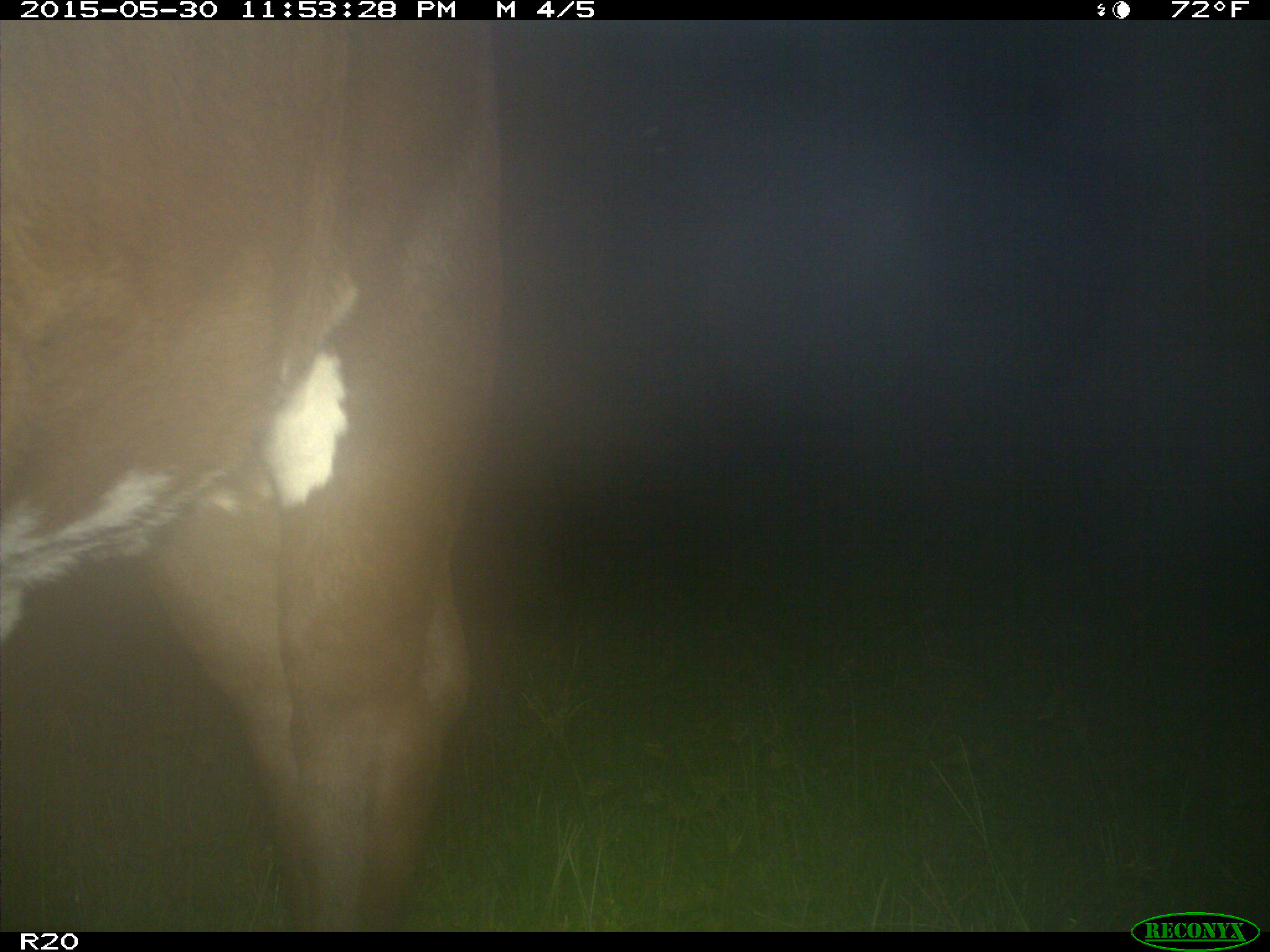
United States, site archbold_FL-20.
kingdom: Animalia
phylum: Chordata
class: Mammalia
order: Artiodactyla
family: Bovidae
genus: Bos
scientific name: Bos taurus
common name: domestic cow